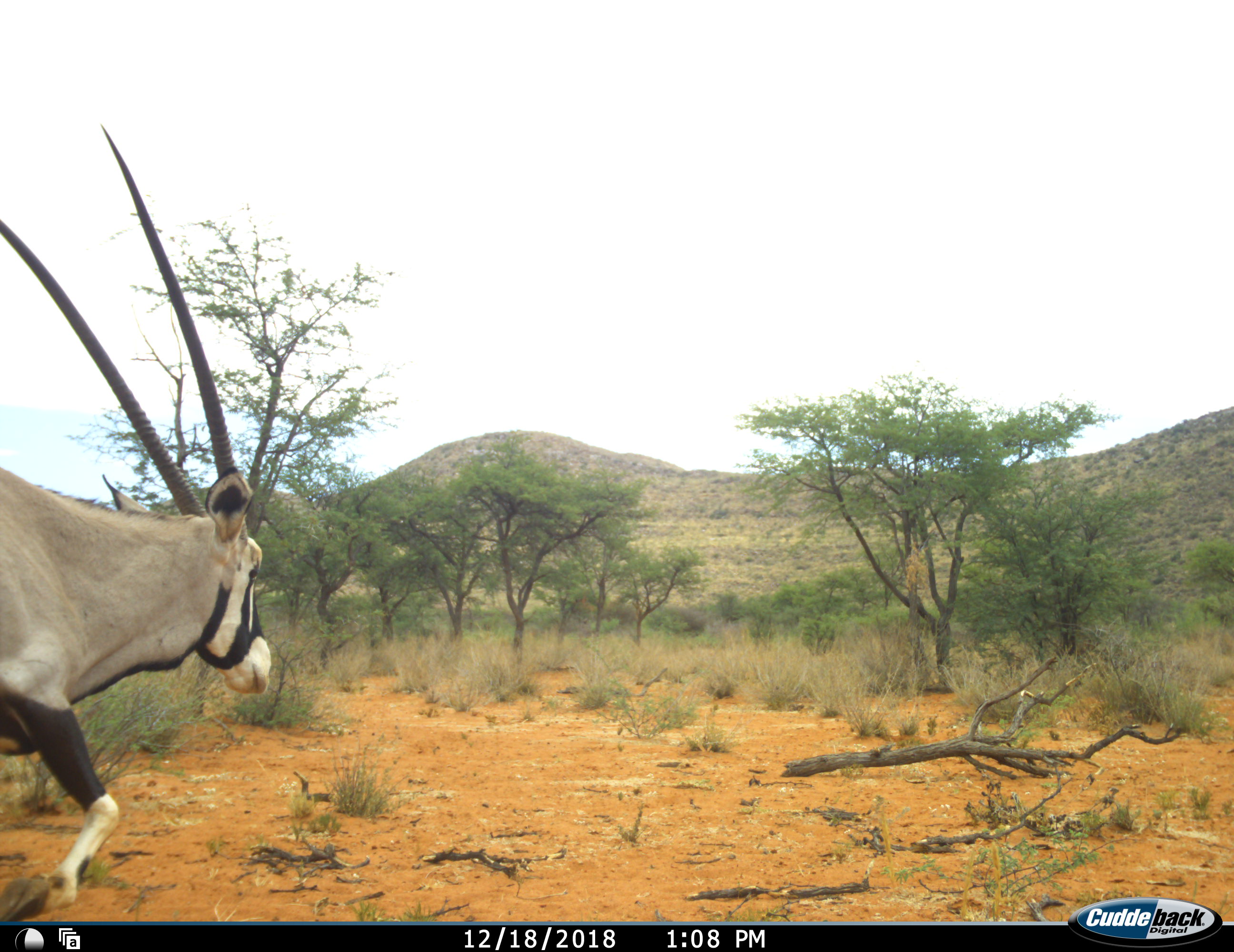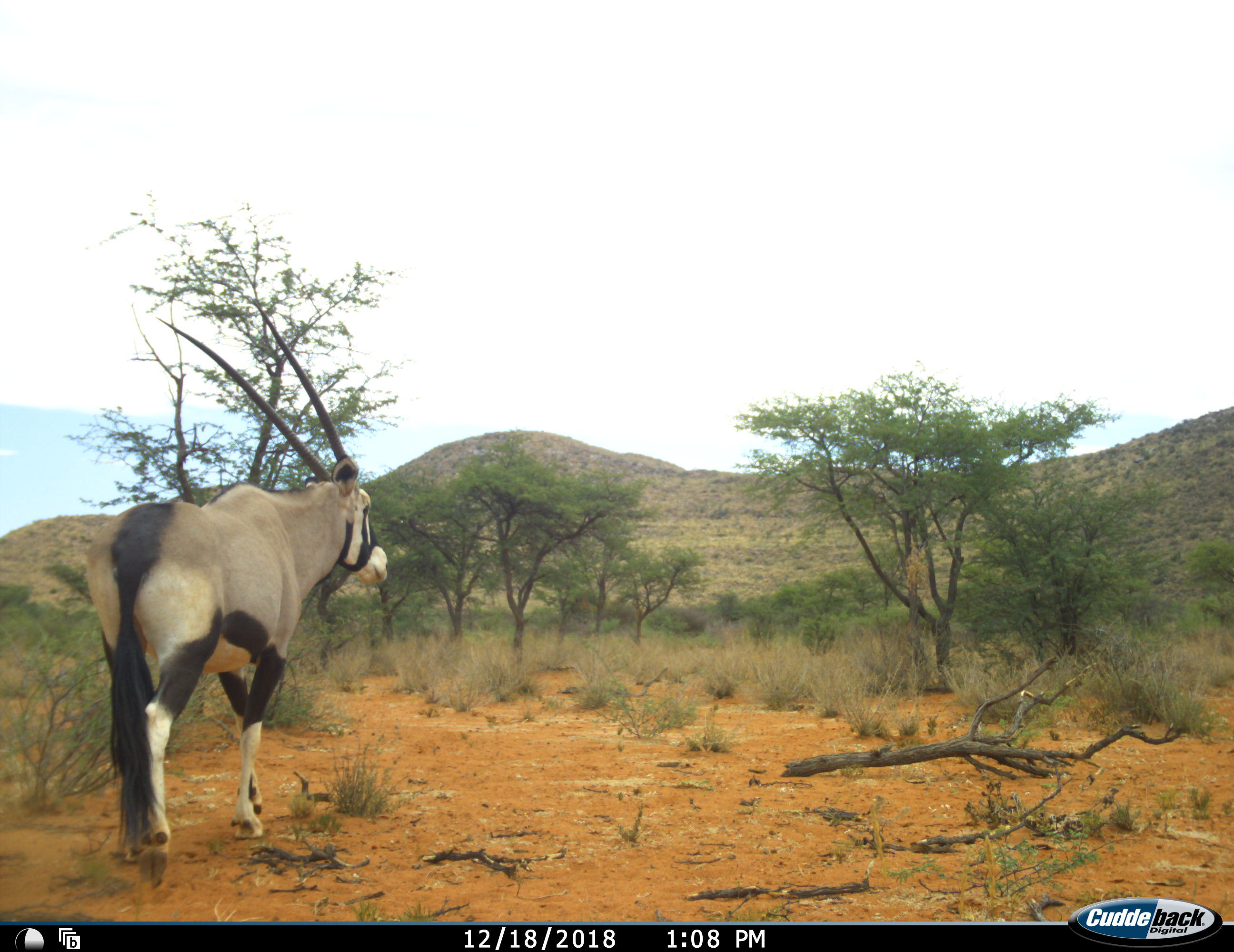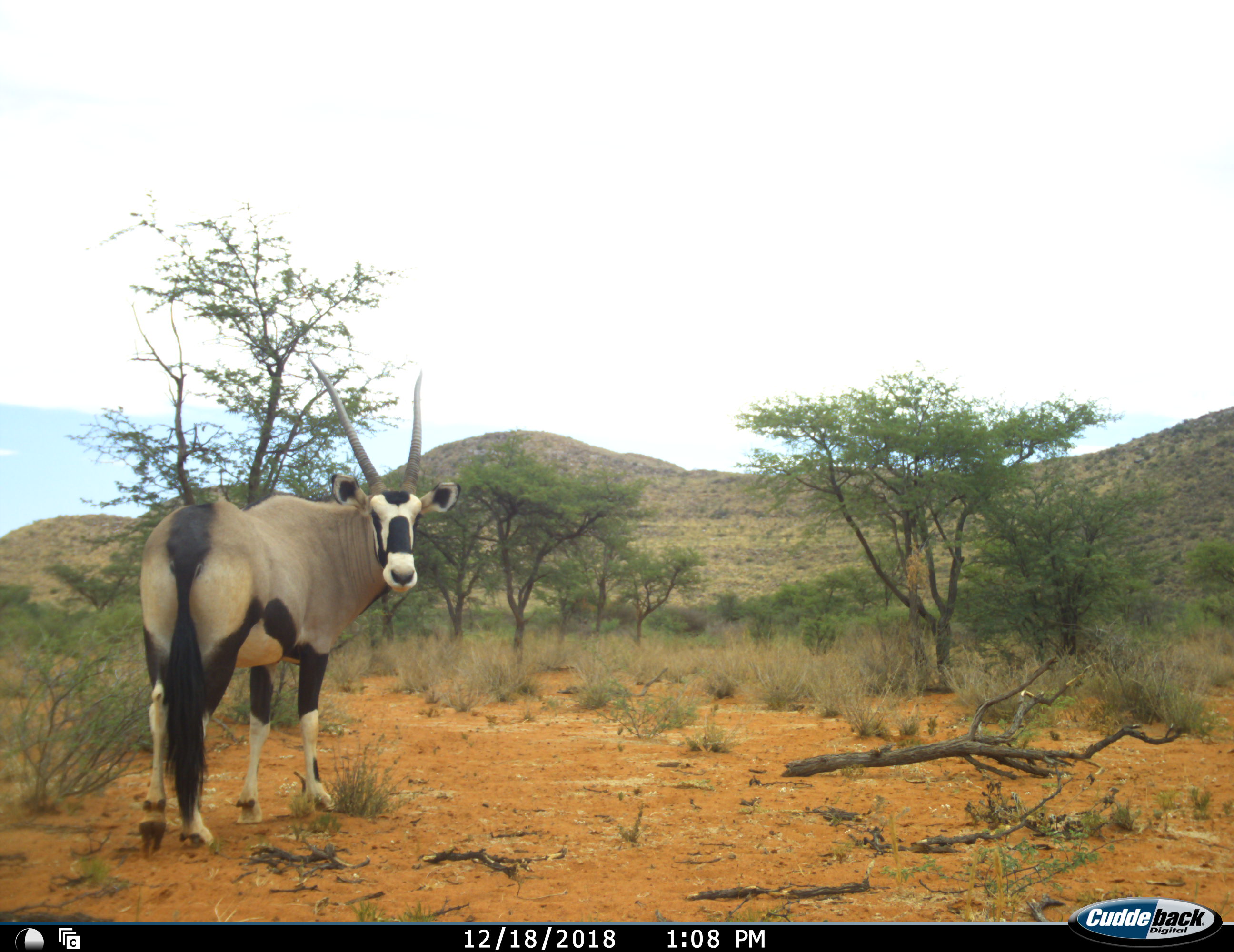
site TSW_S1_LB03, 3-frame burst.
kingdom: Animalia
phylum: Chordata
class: Mammalia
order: Artiodactyla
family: Bovidae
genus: Oryx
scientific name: Oryx gazella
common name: gemsbok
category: oryx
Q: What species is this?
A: Oryx (gemsbok) (Oryx gazella).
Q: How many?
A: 1.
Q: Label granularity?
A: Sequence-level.